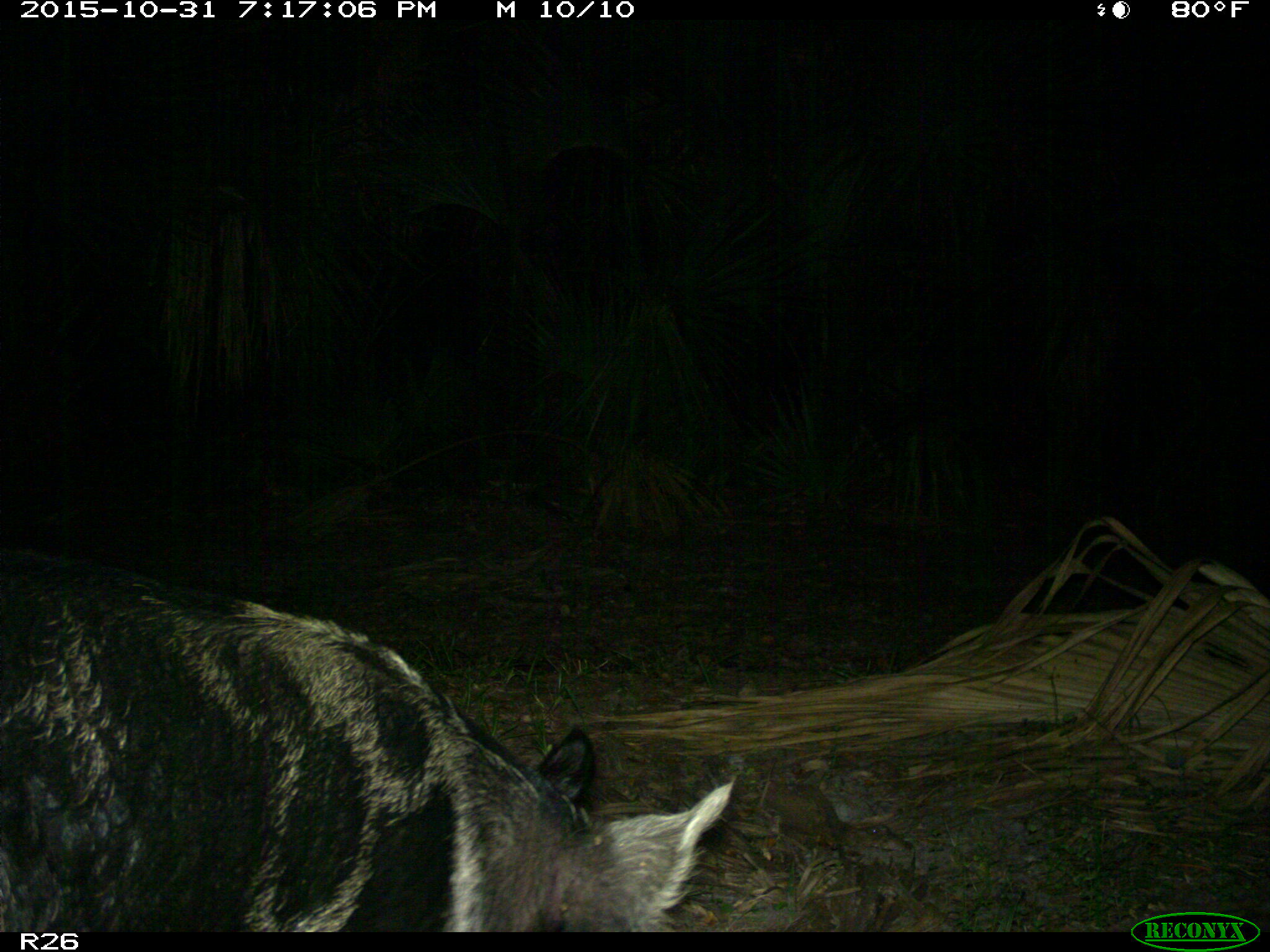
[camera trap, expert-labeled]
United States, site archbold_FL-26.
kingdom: Animalia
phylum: Chordata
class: Mammalia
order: Artiodactyla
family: Suidae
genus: Sus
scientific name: Sus scrofa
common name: wild boar